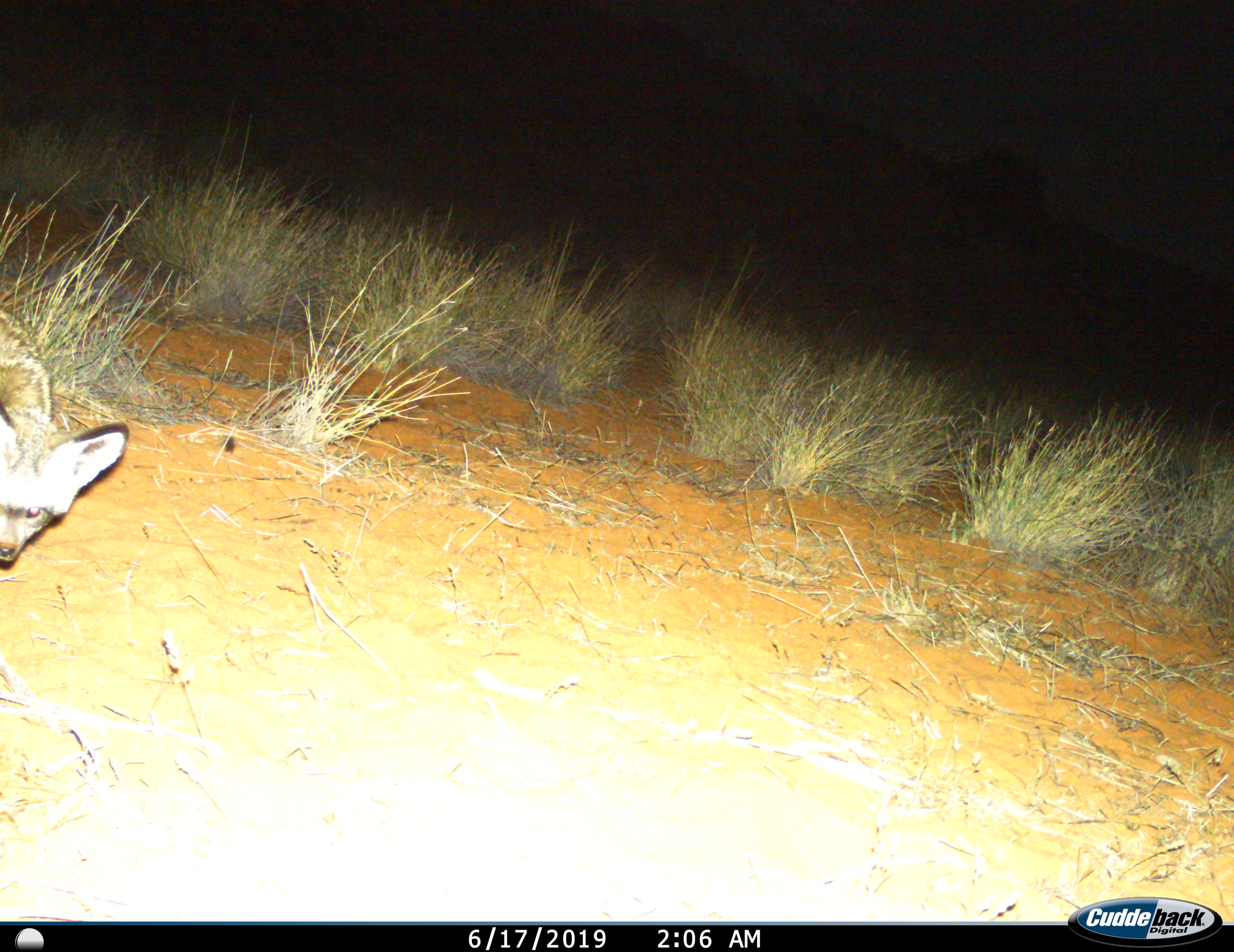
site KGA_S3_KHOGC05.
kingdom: Animalia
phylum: Chordata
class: Mammalia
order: Carnivora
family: Canidae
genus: Otocyon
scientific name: Otocyon megalotis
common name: bat-eared fox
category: foxbateared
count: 1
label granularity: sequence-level